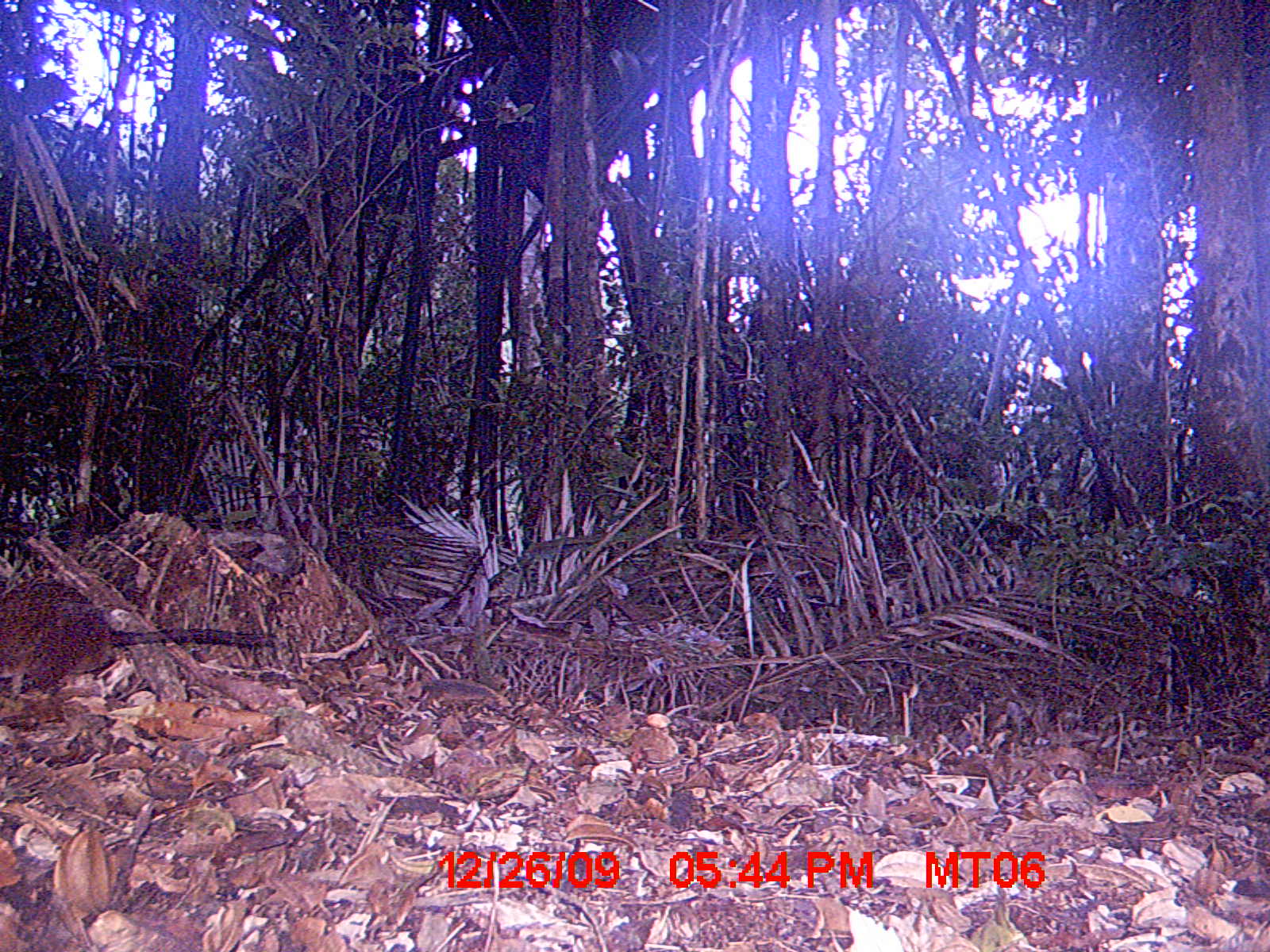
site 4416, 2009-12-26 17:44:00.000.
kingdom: Animalia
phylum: Chordata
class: Mammalia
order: Rodentia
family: Nesomyidae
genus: Hypogeomys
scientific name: Hypogeomys antimena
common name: malagasy giant rat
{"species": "Hypogeomys antimena (malagasy giant rat)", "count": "1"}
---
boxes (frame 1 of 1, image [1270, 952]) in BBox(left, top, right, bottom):
hypogeomys antimena: BBox(0, 577, 283, 700)